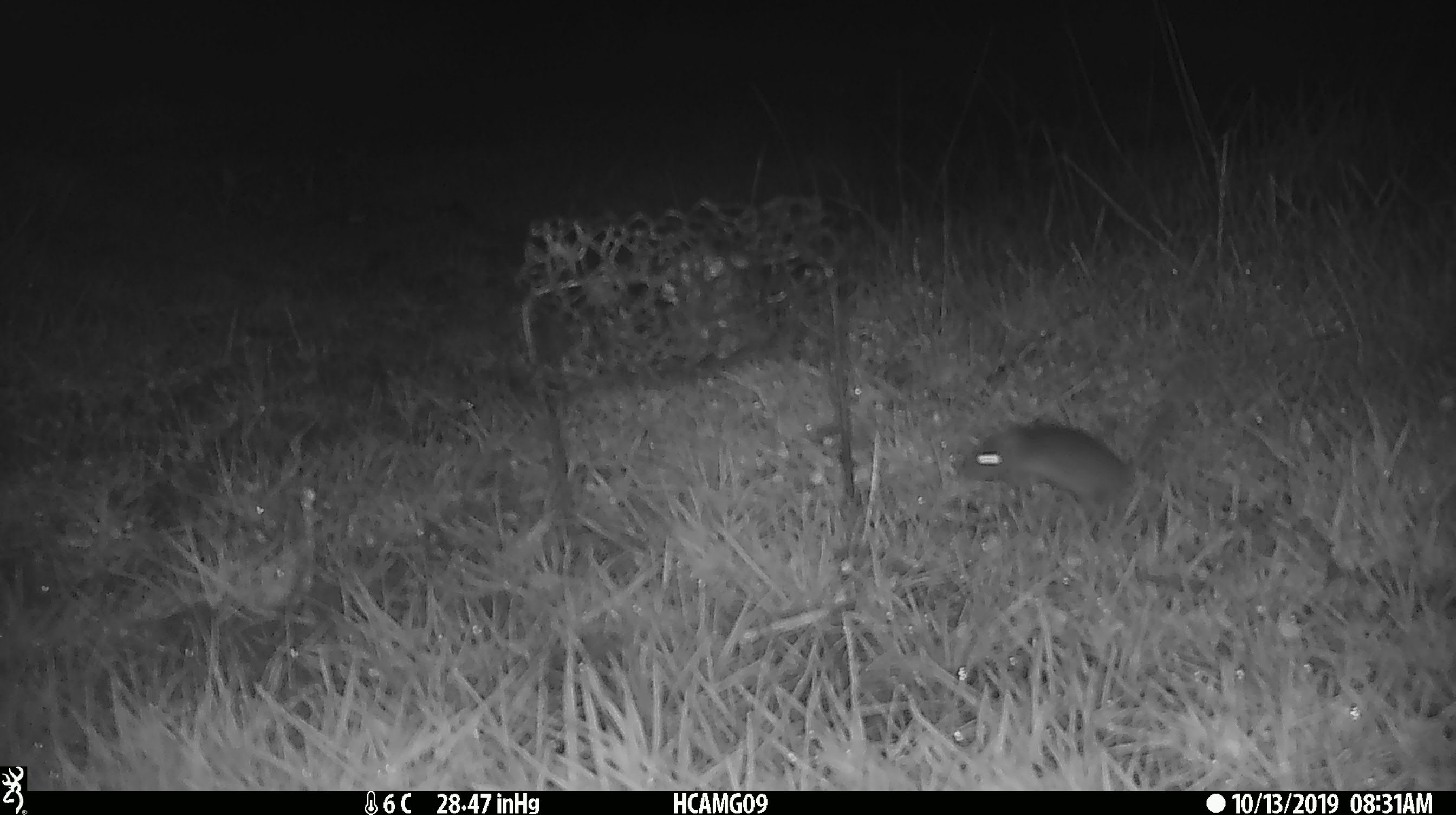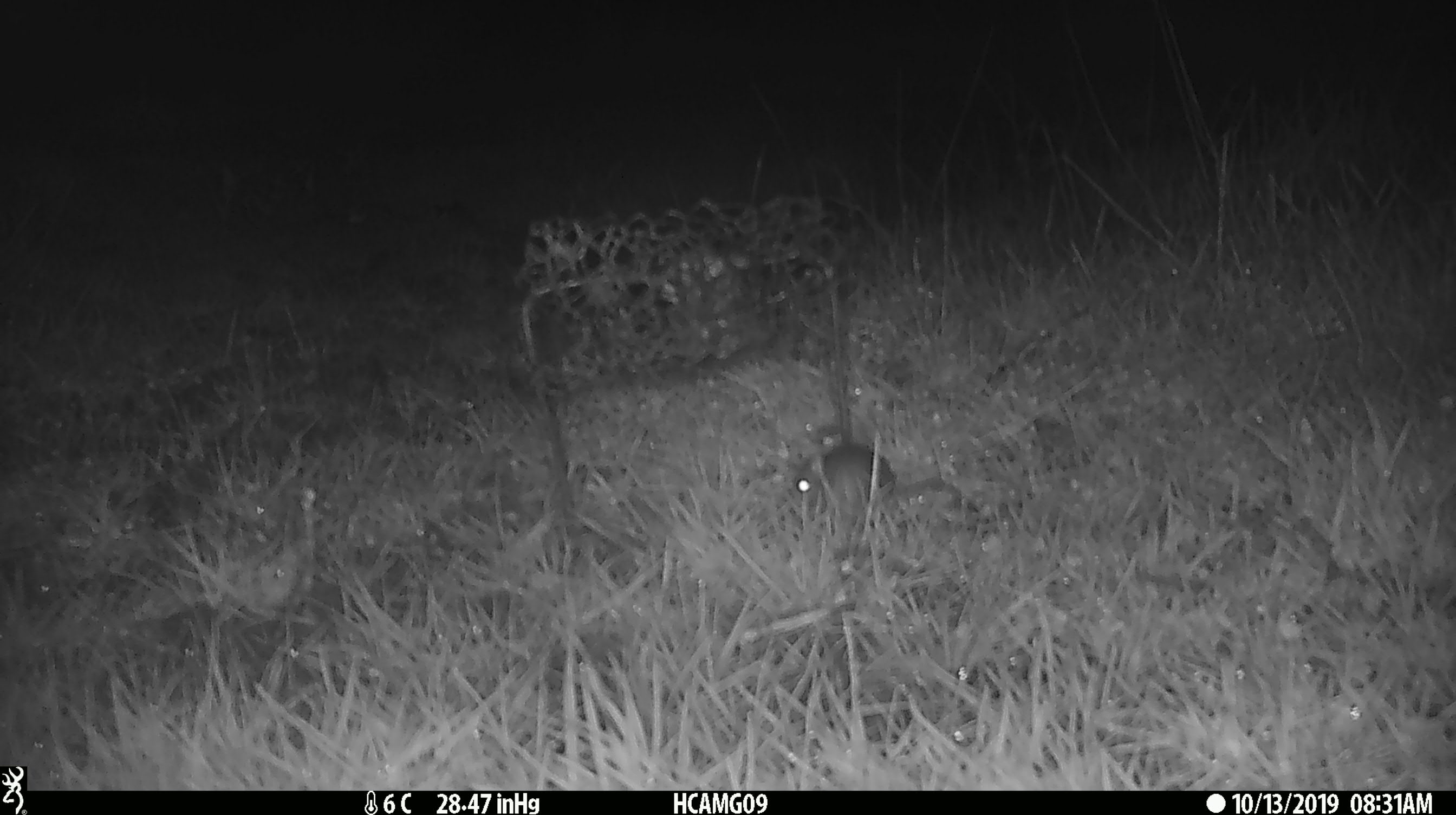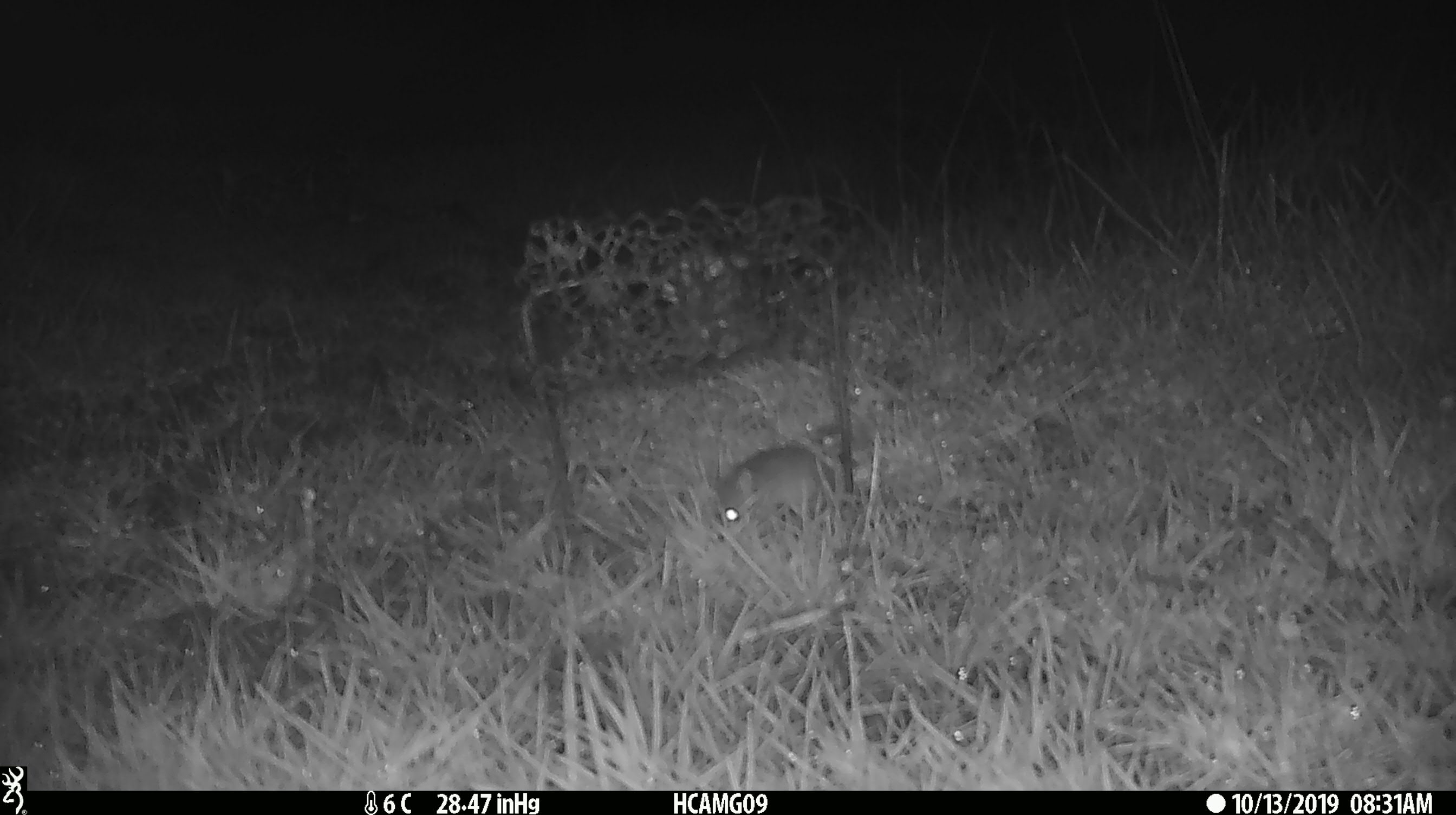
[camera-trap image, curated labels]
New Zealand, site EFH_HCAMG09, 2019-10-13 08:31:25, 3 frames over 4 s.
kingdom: Animalia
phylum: Chordata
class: Mammalia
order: Rodentia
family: Muridae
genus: Mus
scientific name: Mus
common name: mouse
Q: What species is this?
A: Mouse (Mus).